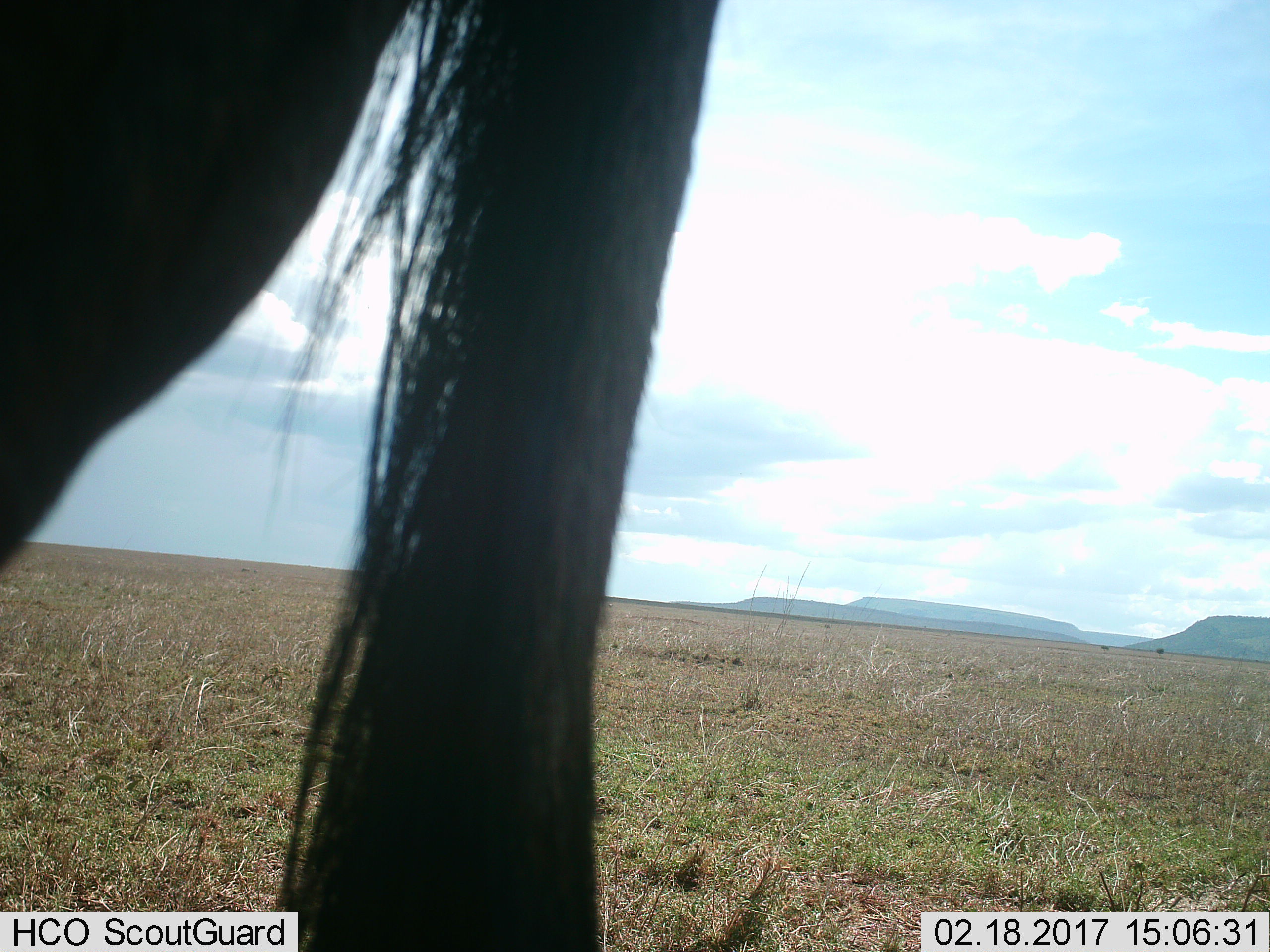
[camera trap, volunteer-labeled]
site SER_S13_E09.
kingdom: Animalia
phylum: Chordata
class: Mammalia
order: Artiodactyla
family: Bovidae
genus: Connochaetes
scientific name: Connochaetes taurinus taurinus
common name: blue wildebeest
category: wildebeestblue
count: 1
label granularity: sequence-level